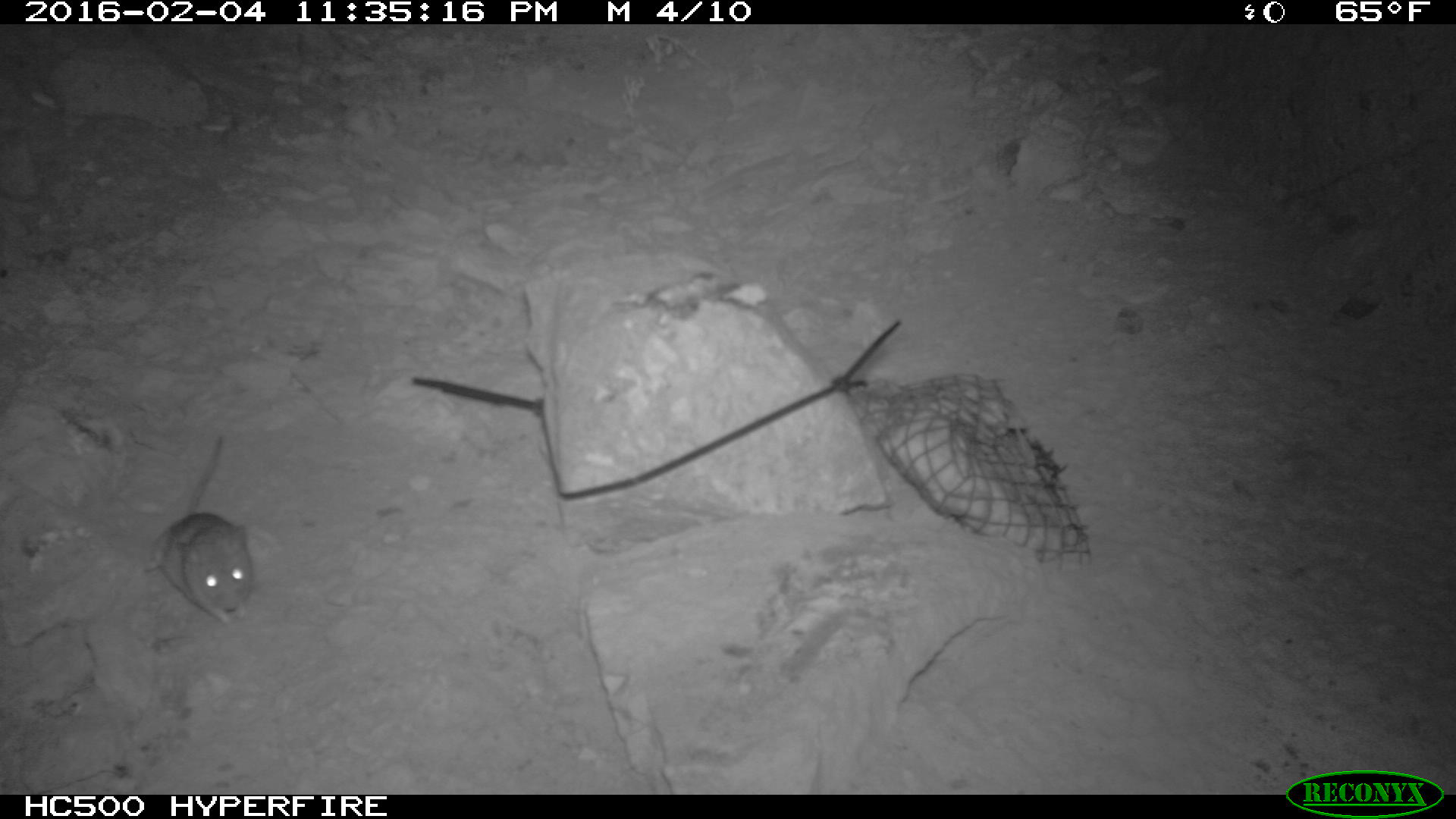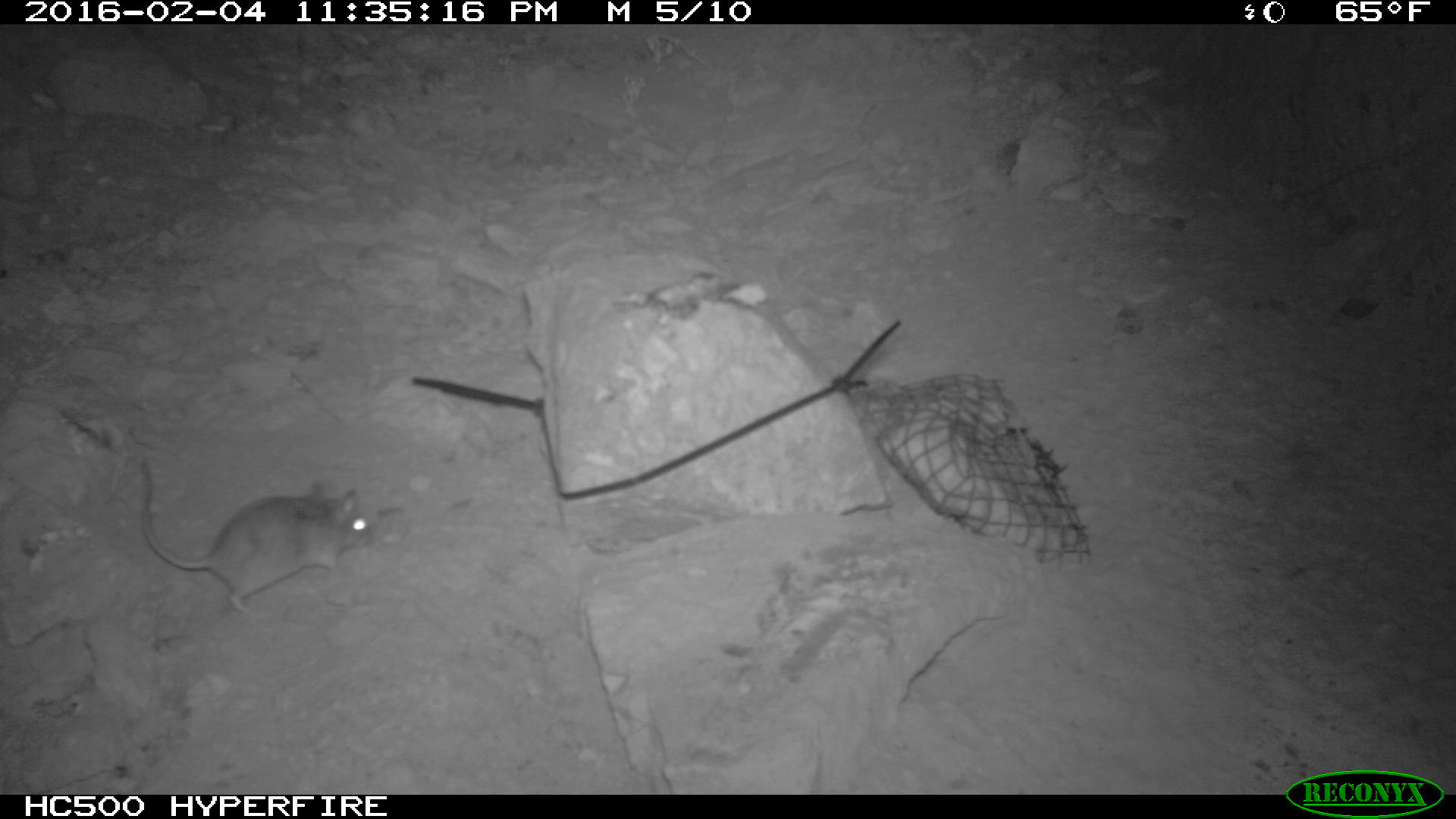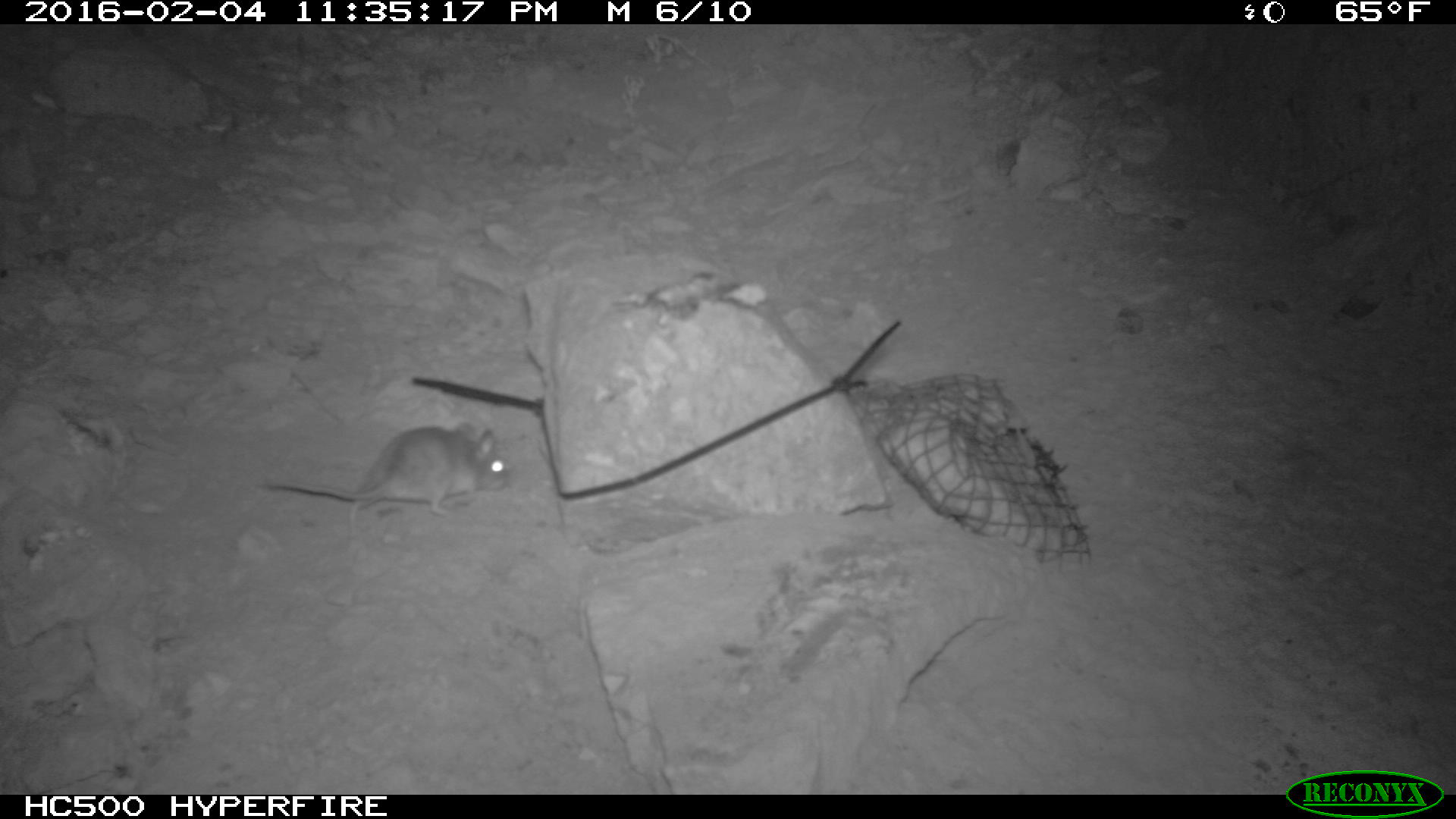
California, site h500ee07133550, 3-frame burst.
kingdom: Animalia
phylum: Chordata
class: Mammalia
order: Rodentia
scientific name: Rodentia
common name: rodent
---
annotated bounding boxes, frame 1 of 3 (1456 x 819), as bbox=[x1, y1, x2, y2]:
rodent: bbox=[140, 431, 253, 620]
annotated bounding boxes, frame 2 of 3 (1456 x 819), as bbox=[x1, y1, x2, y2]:
rodent: bbox=[139, 460, 372, 619]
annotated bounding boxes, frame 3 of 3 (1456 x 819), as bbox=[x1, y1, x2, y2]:
rodent: bbox=[265, 421, 509, 535]